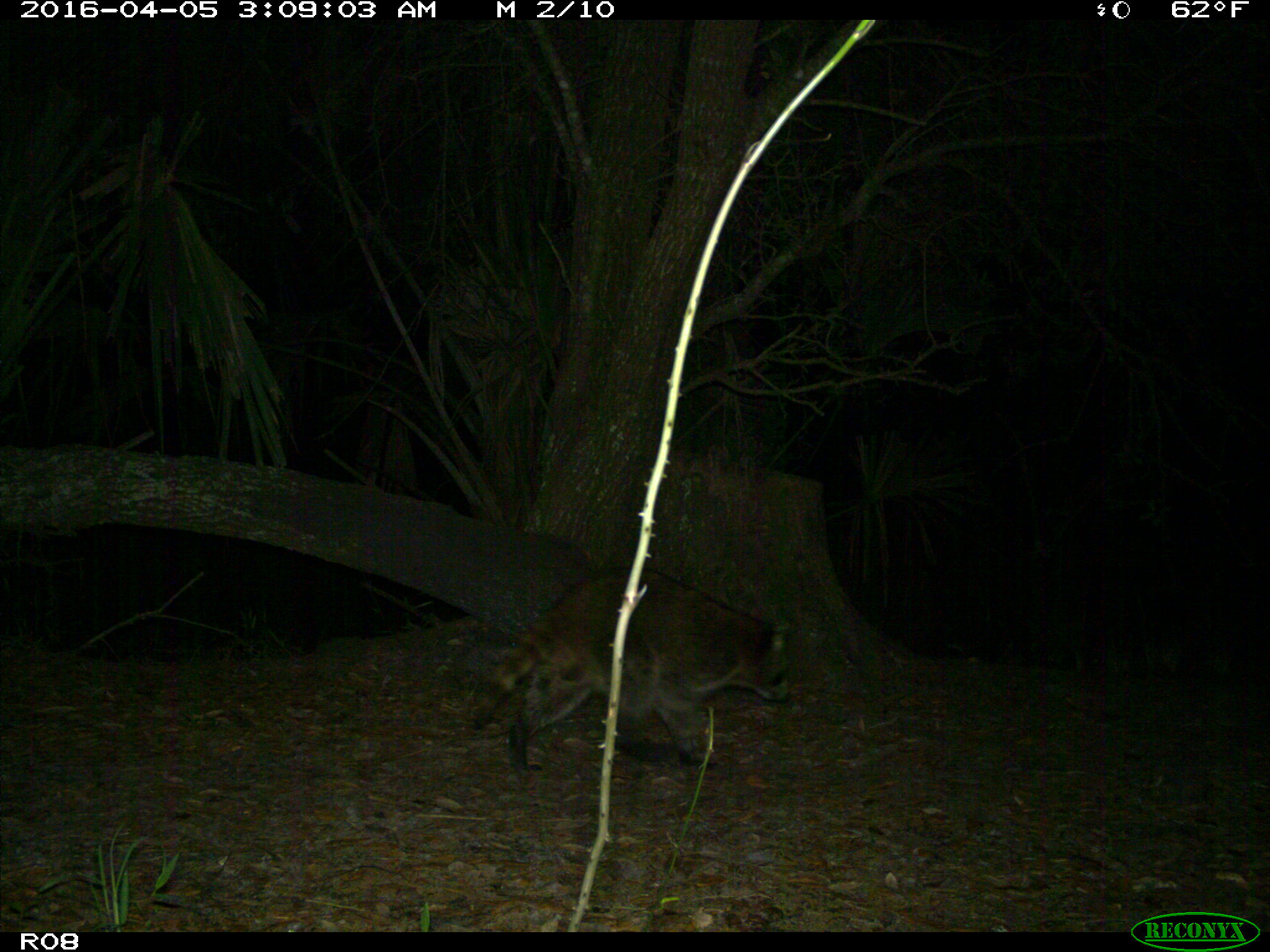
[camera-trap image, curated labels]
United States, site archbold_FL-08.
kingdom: Animalia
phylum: Chordata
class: Mammalia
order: Carnivora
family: Procyonidae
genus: Procyon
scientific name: Procyon lotor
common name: common raccoon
Procyon lotor (common raccoon).